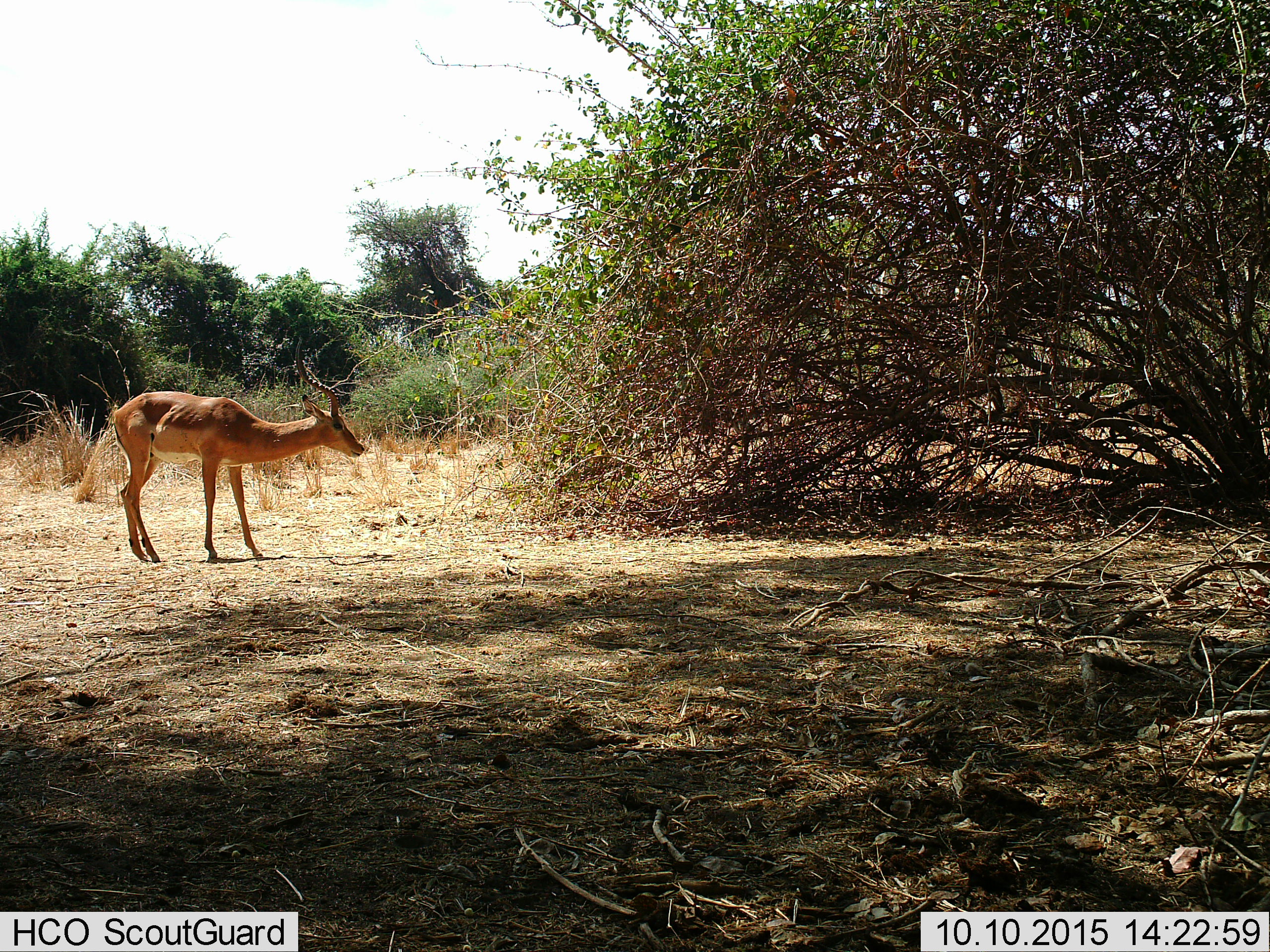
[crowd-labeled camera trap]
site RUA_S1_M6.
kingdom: Animalia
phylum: Chordata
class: Mammalia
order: Artiodactyla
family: Bovidae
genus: Aepyceros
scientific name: Aepyceros melampus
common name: impala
Impala (Aepyceros melampus), count 1. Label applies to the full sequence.